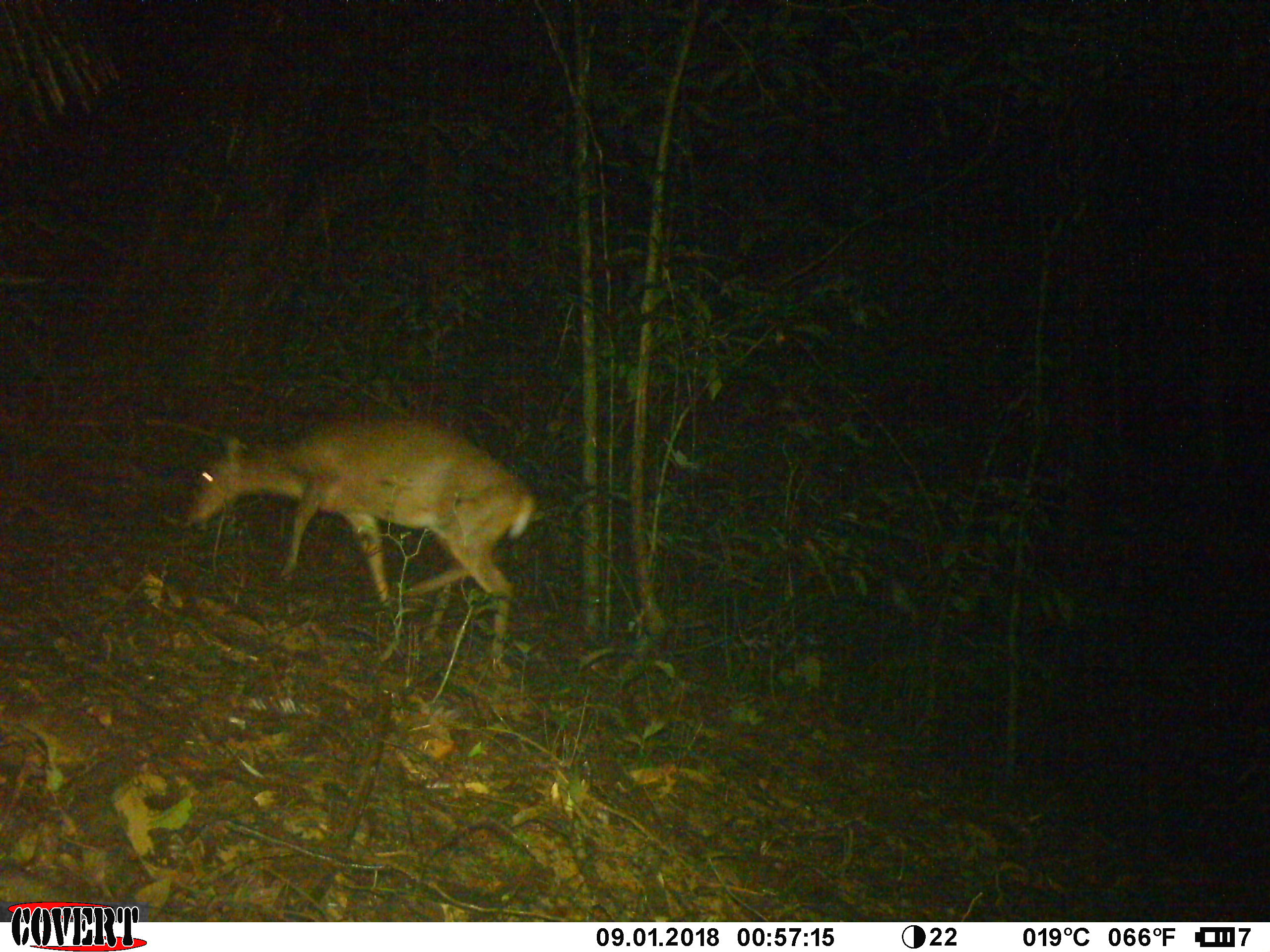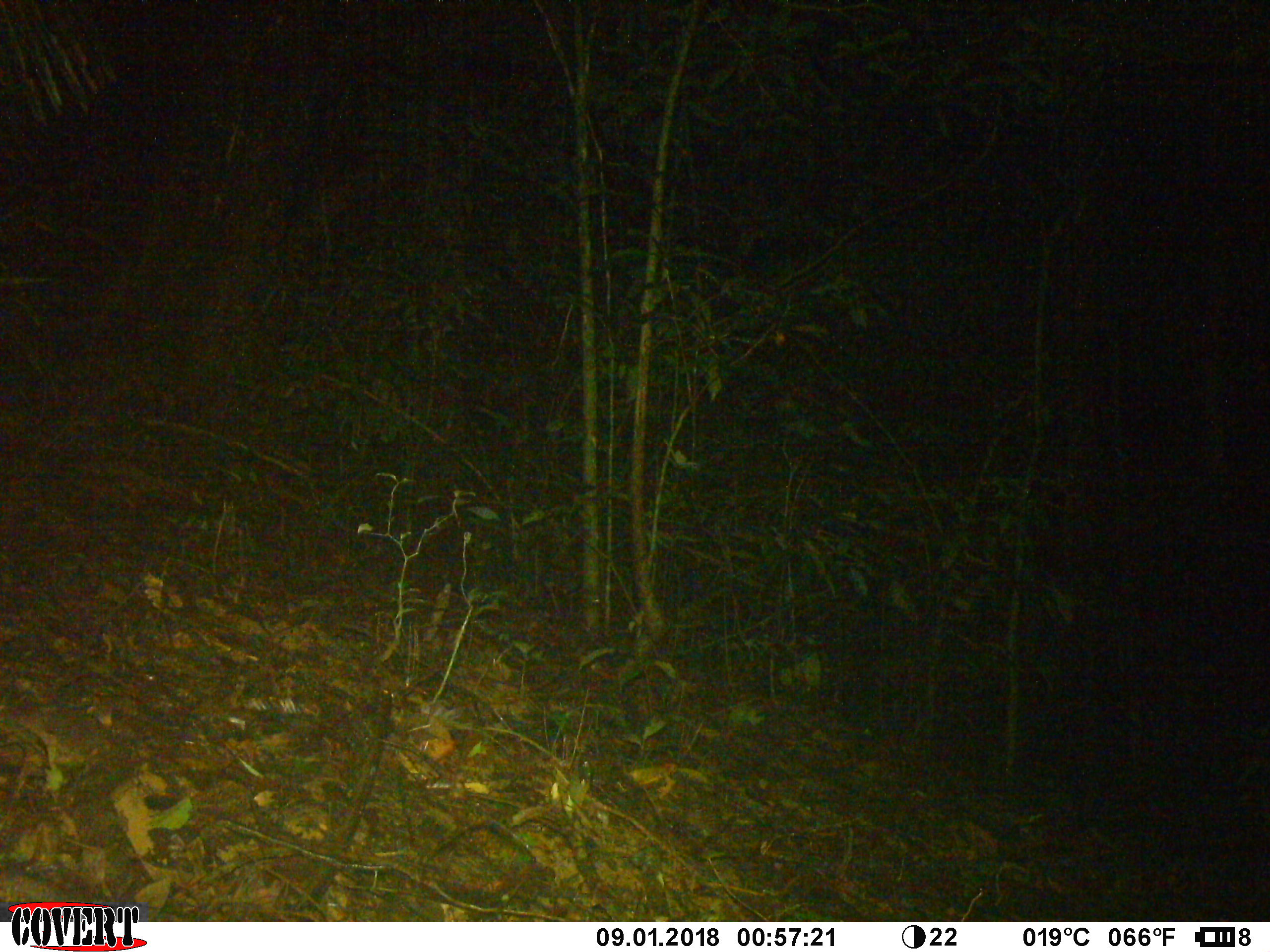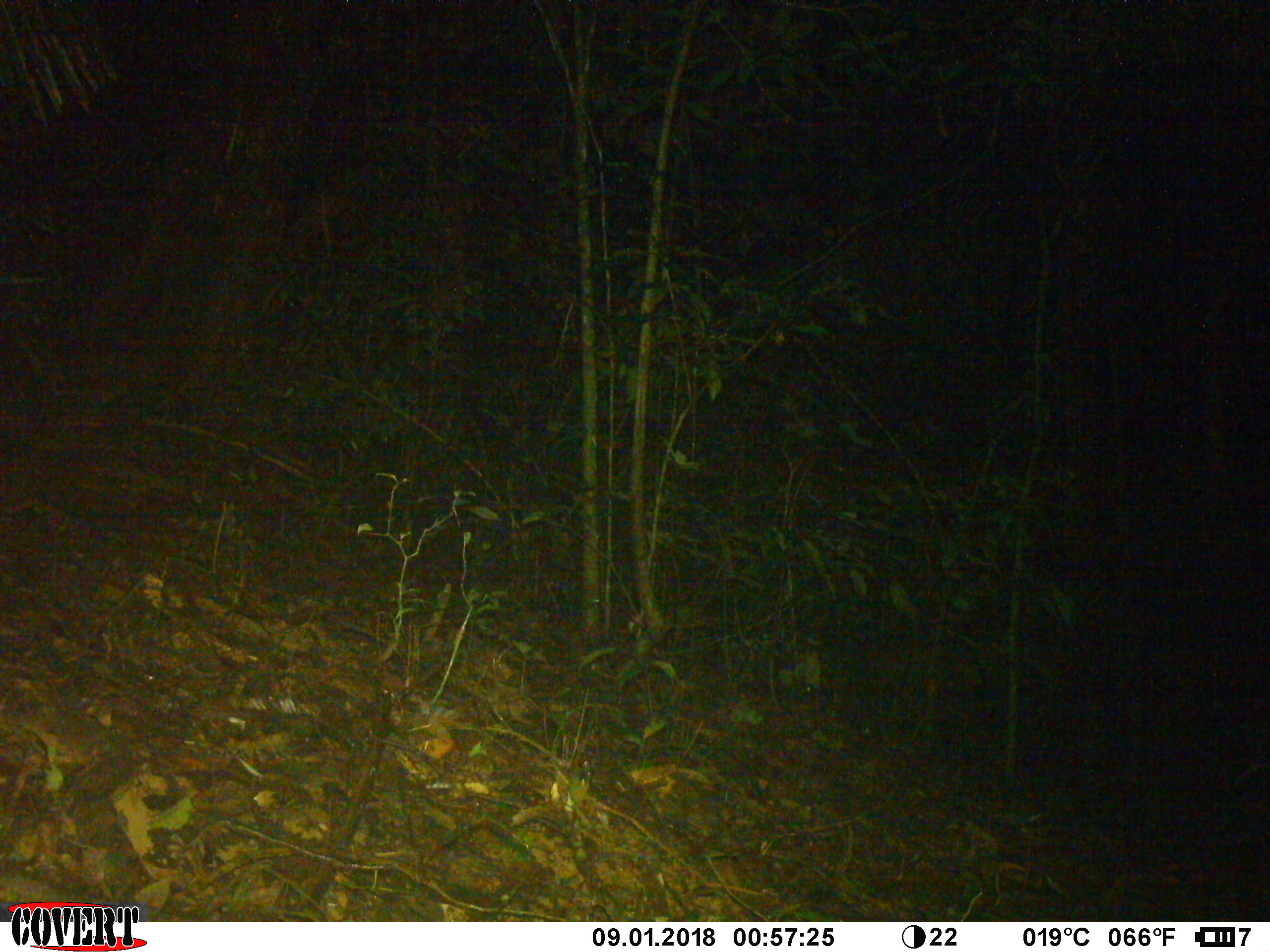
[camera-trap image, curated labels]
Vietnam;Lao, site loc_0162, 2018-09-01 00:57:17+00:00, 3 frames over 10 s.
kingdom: Animalia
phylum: Chordata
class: Mammalia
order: Artiodactyla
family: Cervidae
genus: Muntiacus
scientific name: Muntiacus vuquangensis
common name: large-antlered muntjac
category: large antlered muntjac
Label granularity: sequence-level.